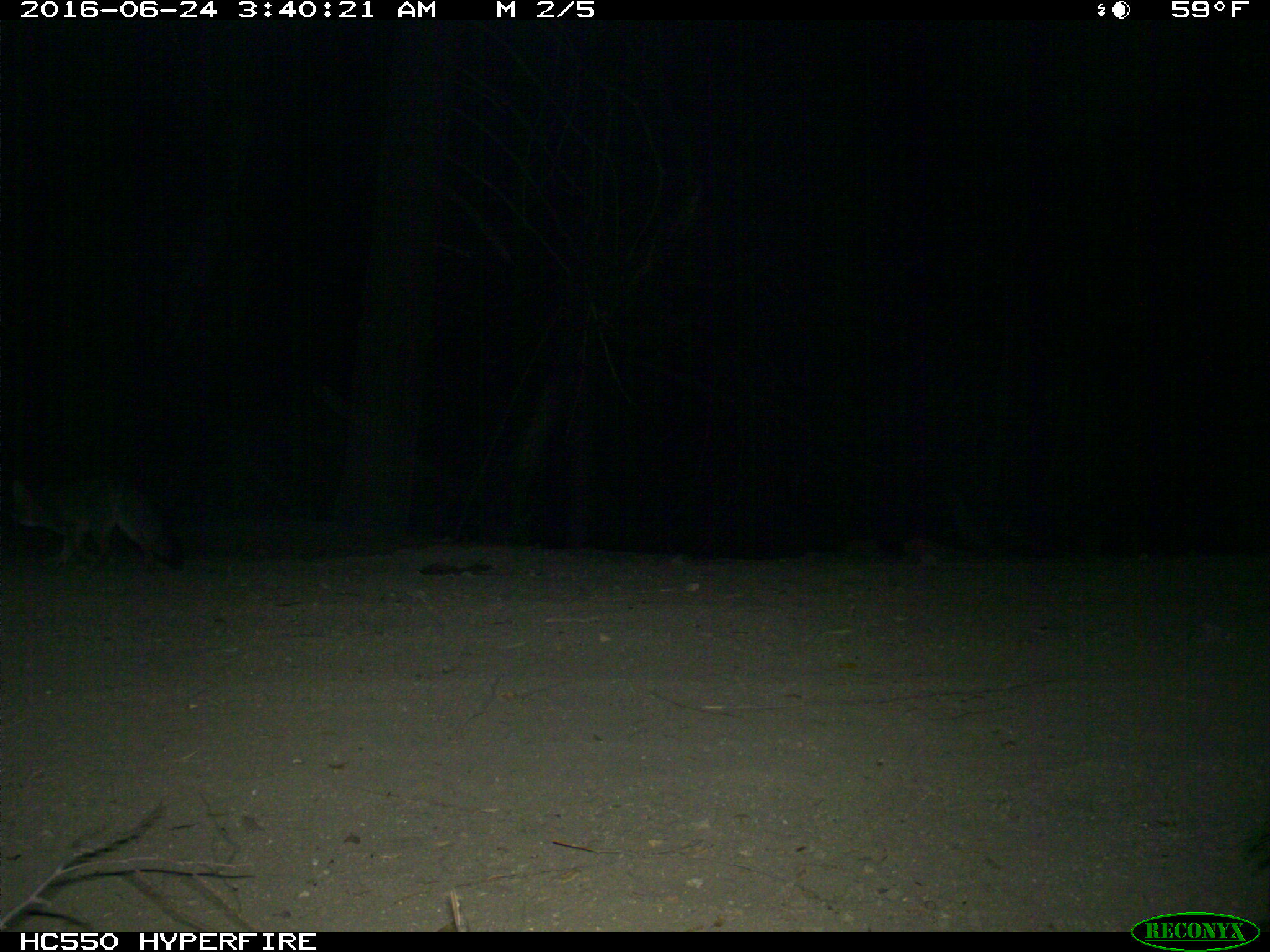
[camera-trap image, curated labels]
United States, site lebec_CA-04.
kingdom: Animalia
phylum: Chordata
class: Mammalia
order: Carnivora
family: Canidae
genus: Urocyon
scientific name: Urocyon cinereoargenteus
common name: gray fox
Urocyon cinereoargenteus (gray fox).